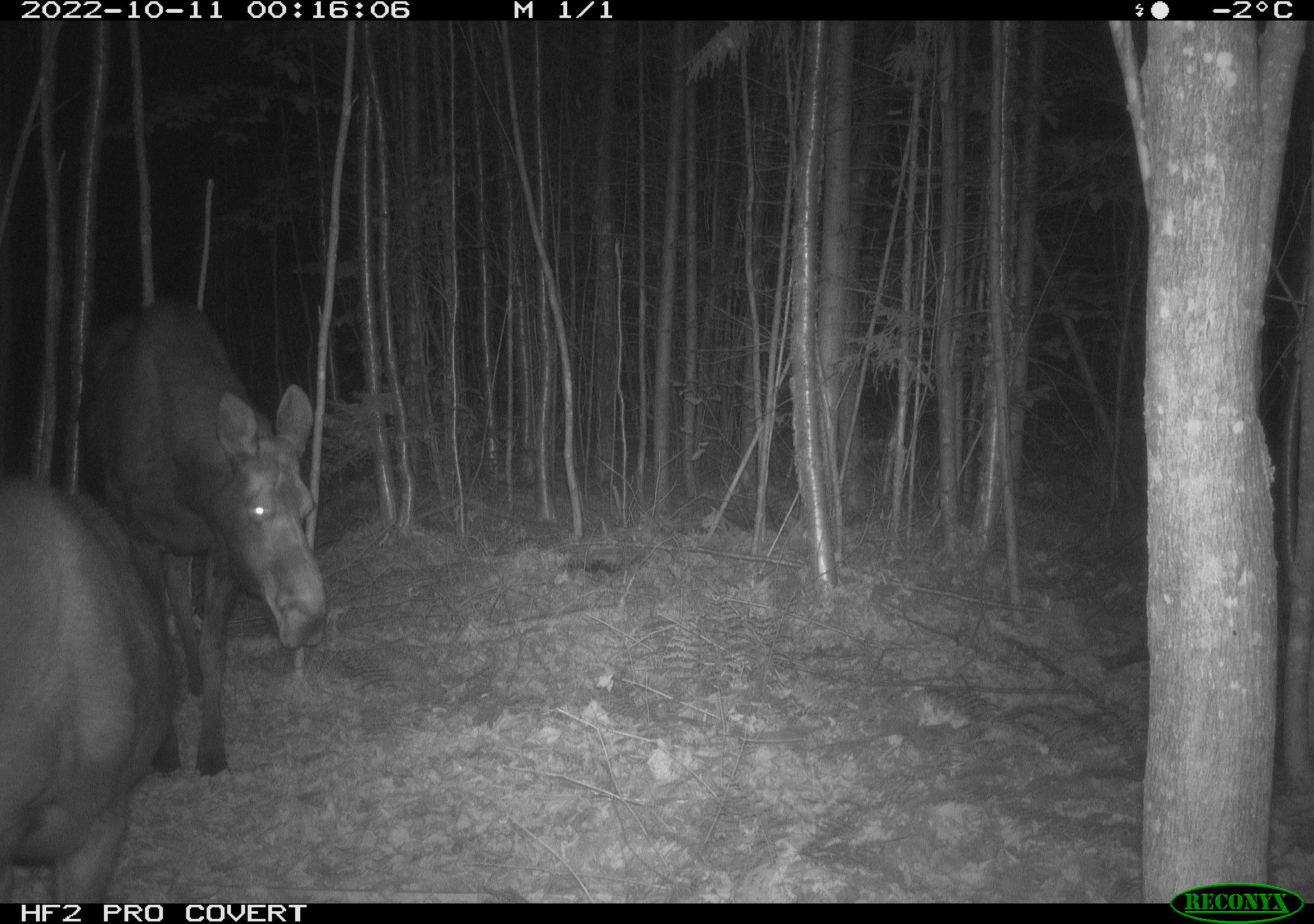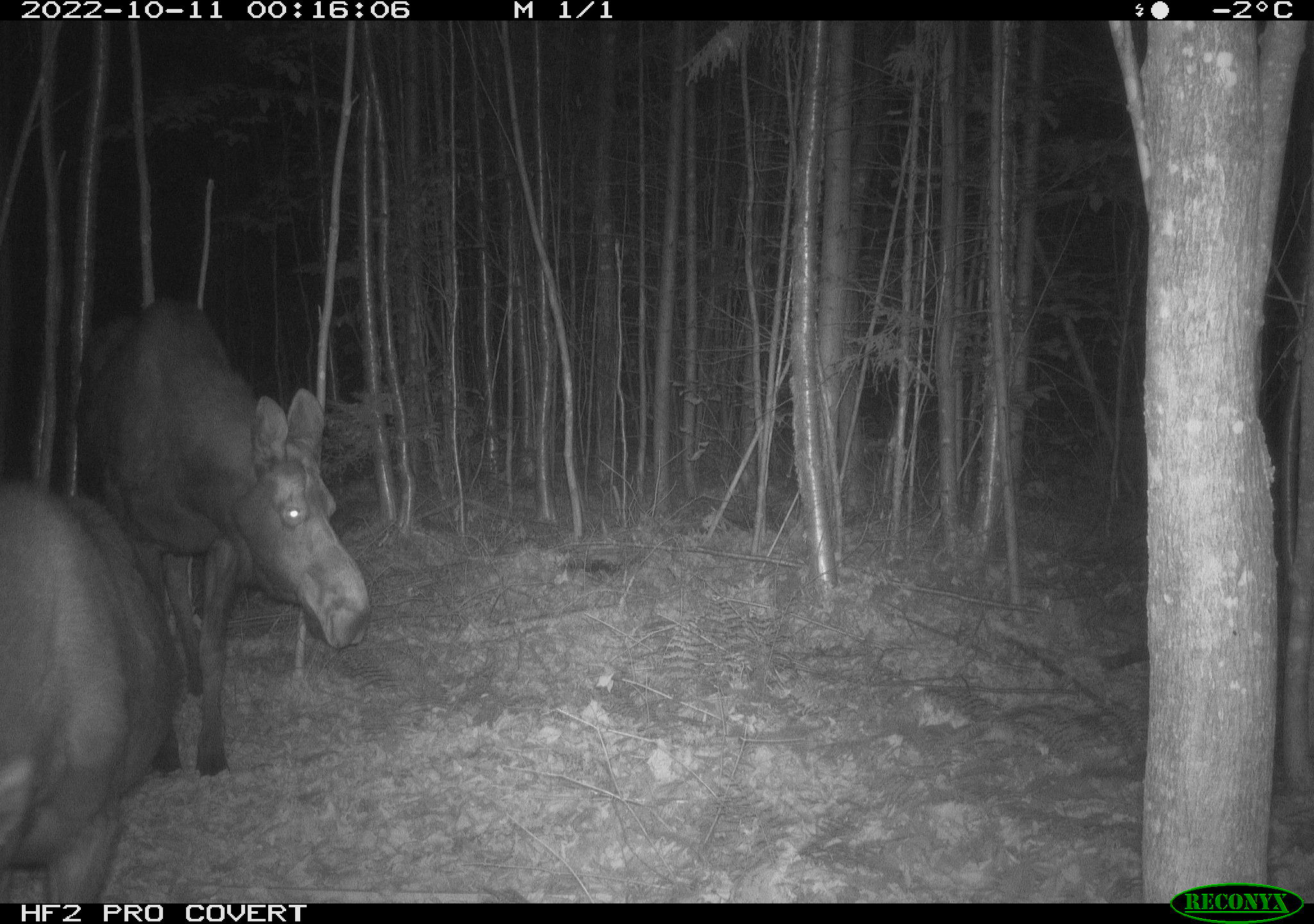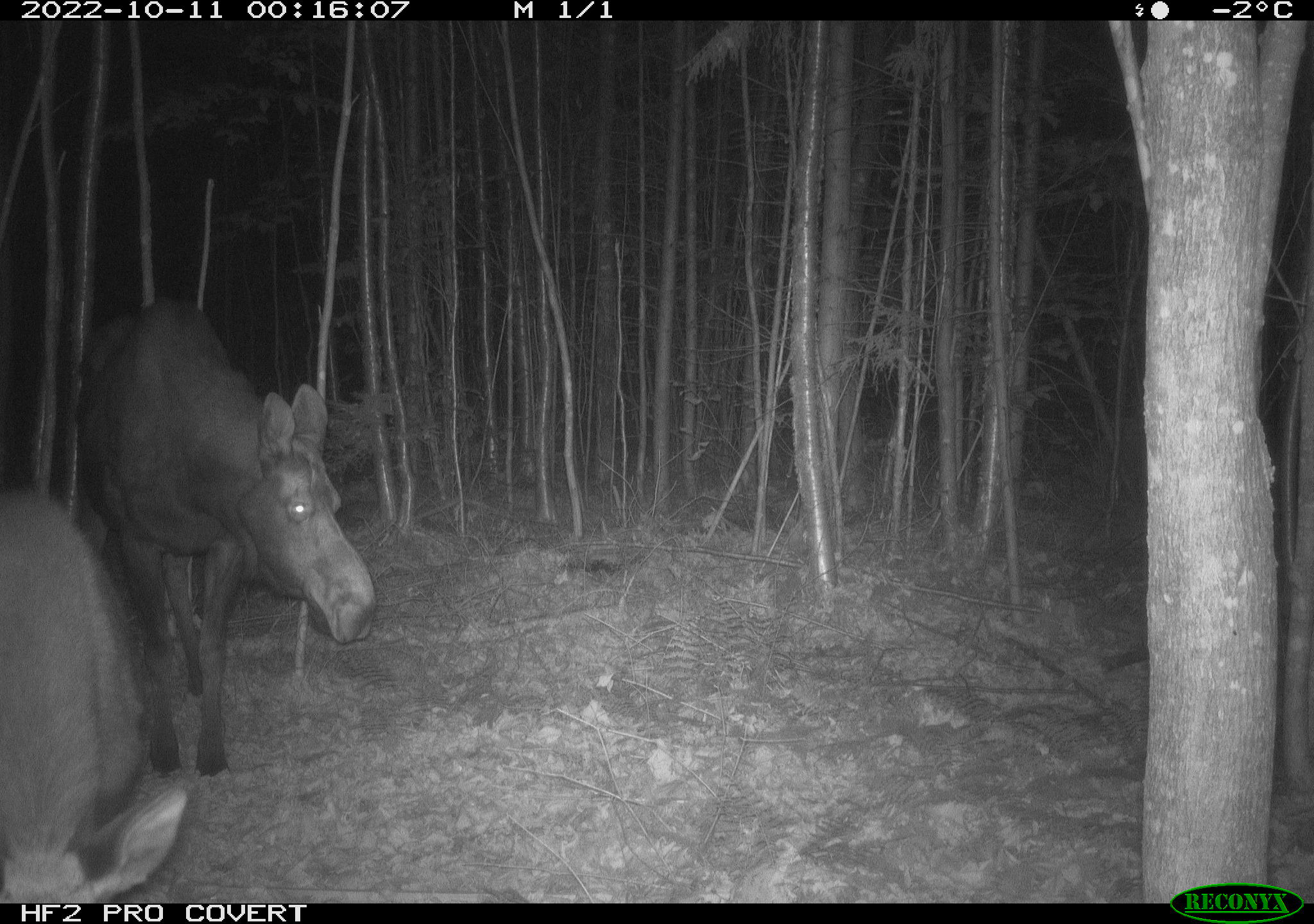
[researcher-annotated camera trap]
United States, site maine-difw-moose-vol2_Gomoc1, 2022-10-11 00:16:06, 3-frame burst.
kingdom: Animalia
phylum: Chordata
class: Mammalia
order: Artiodactyla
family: Cervidae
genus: Alces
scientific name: Alces alces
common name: moose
Moose (Alces alces).